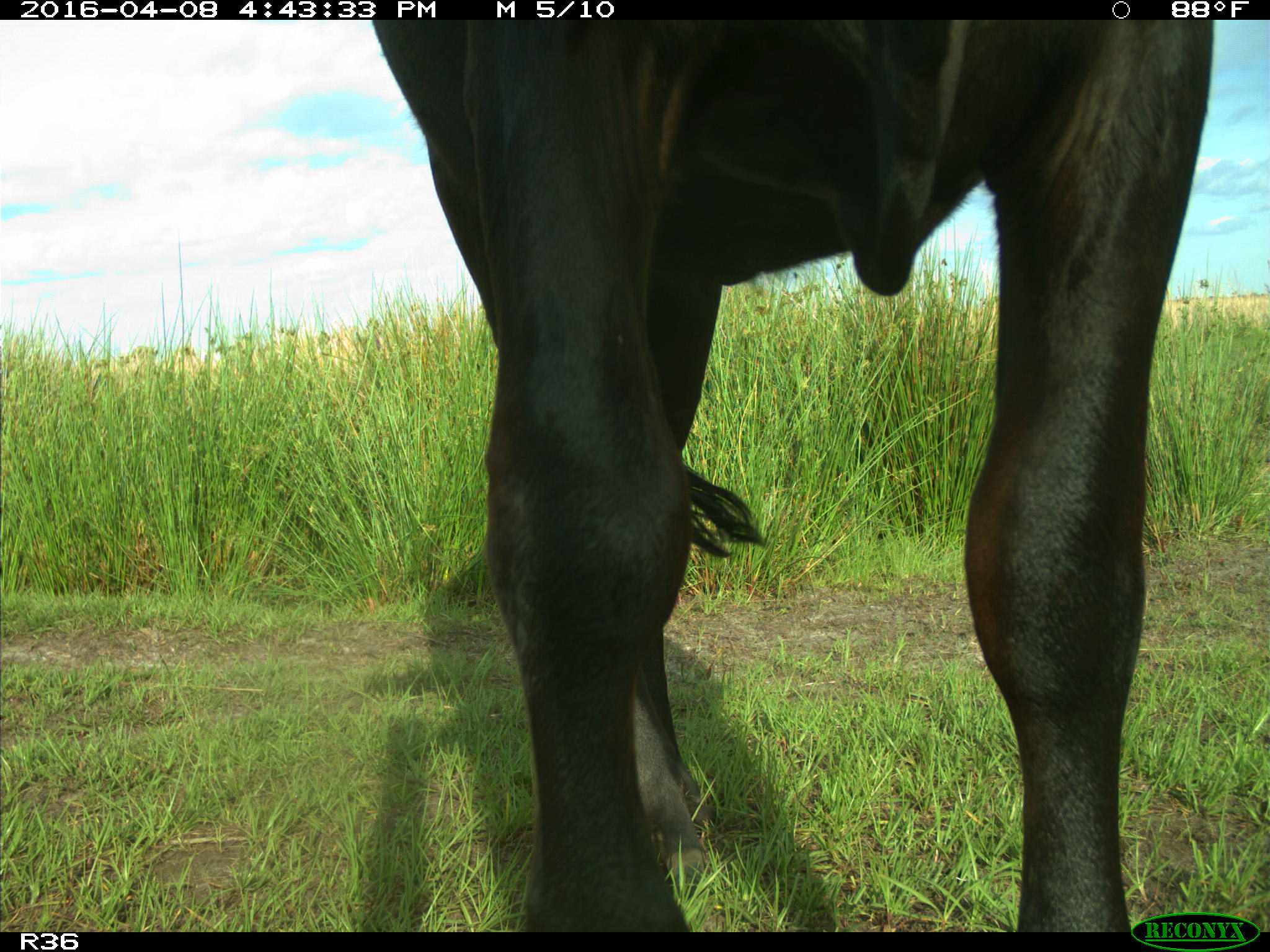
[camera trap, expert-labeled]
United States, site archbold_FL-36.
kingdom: Animalia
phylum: Chordata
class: Mammalia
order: Artiodactyla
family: Bovidae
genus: Bos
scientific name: Bos taurus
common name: domestic cow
Bos taurus (domestic cow).